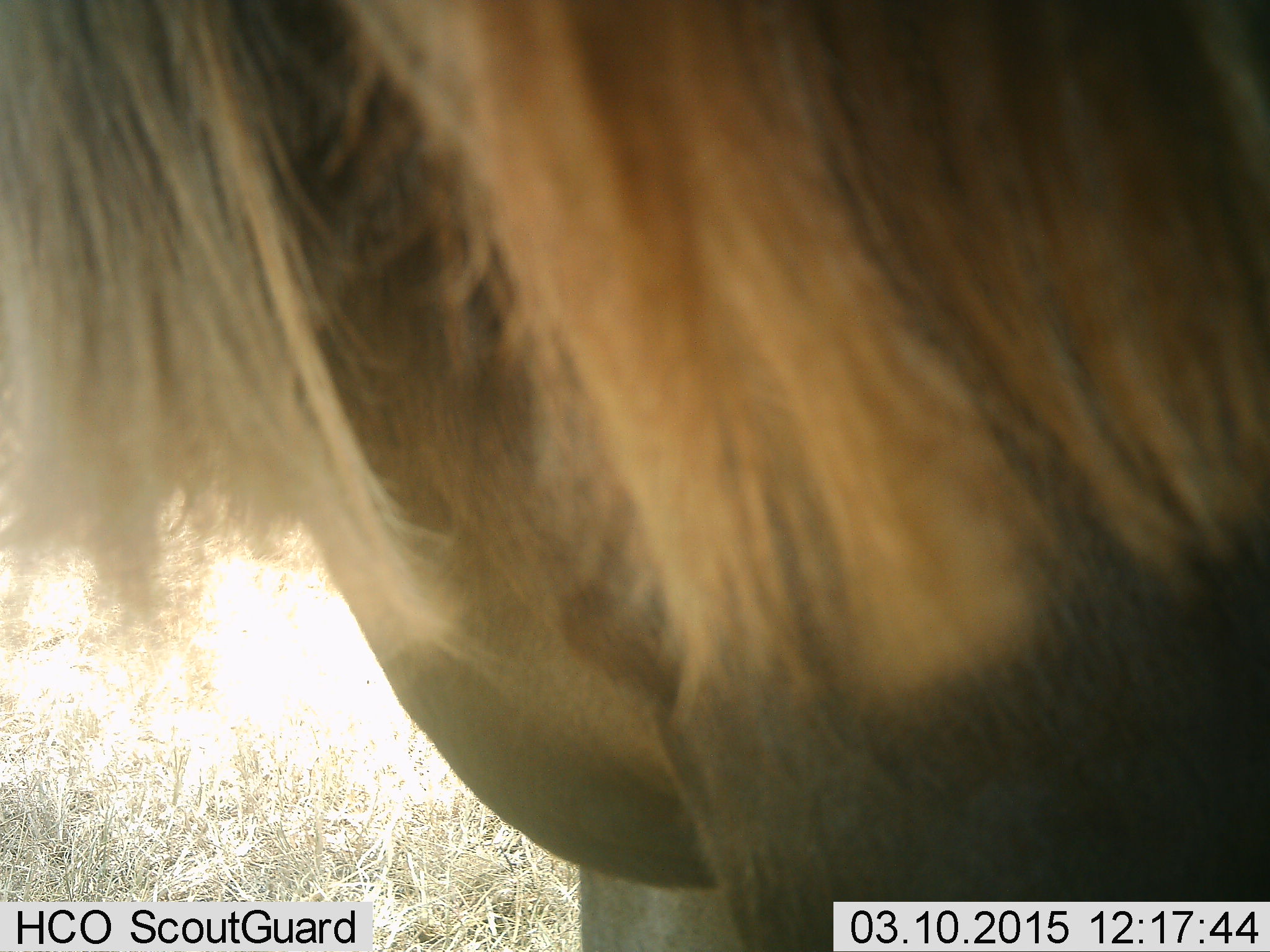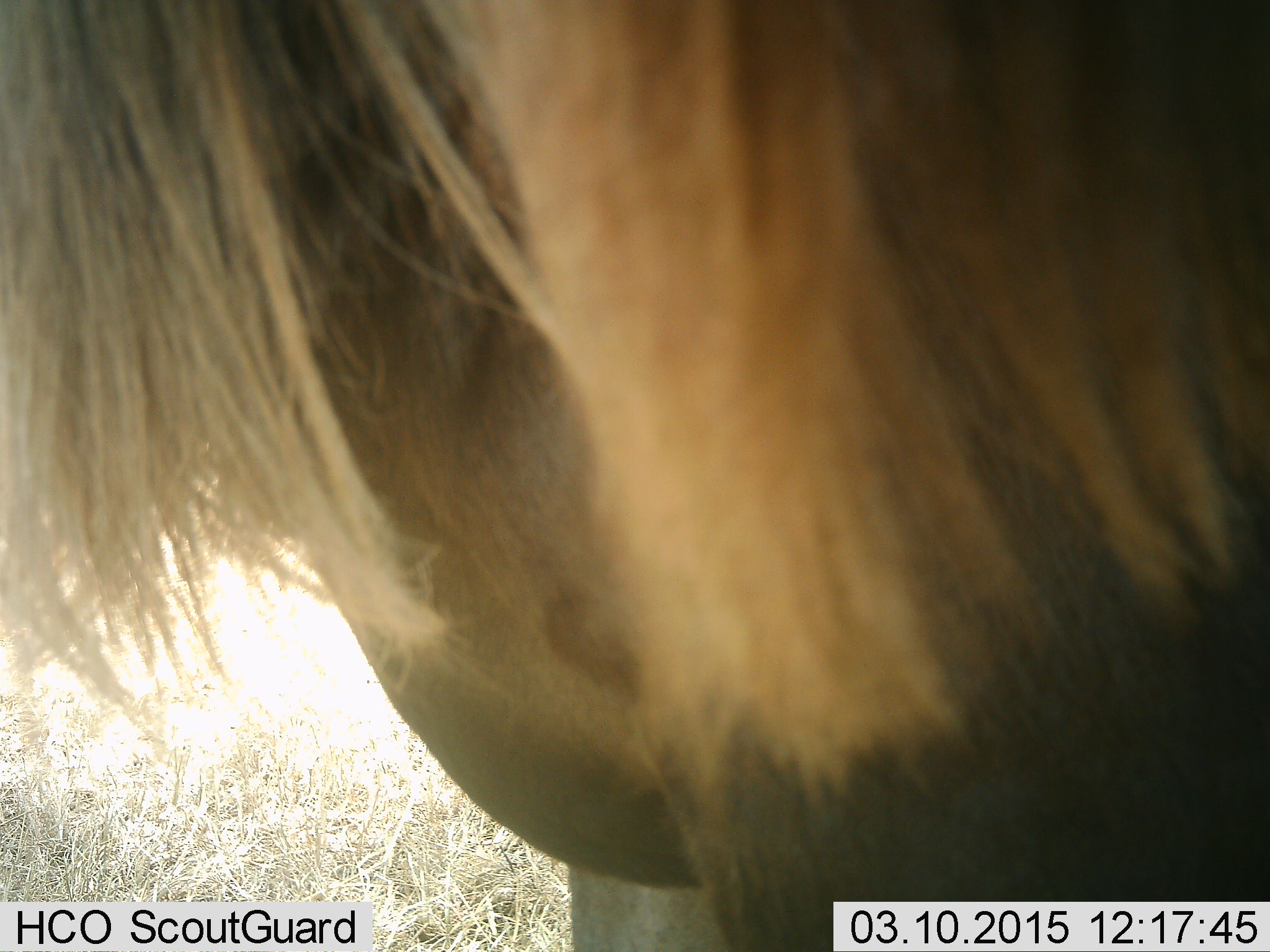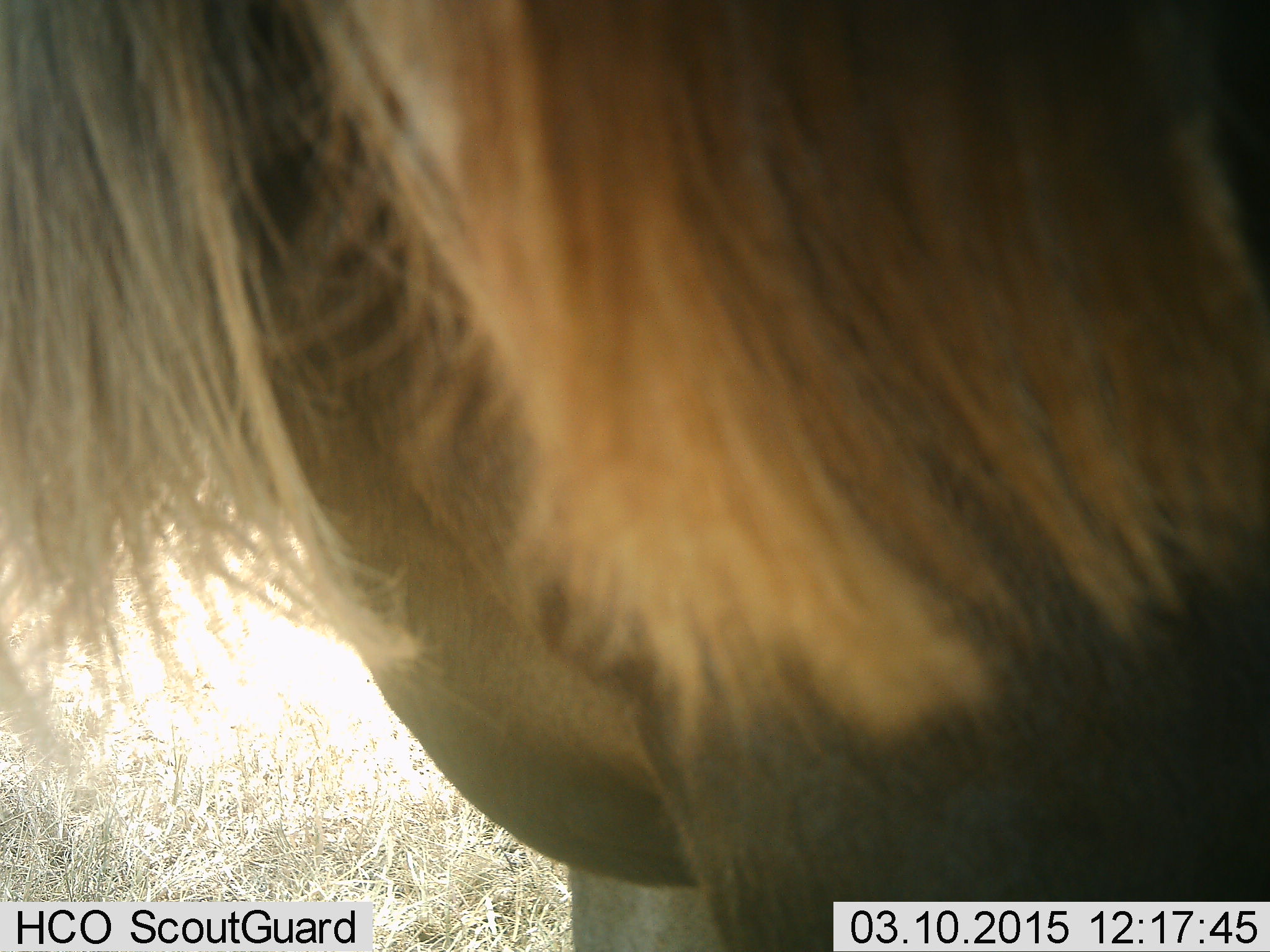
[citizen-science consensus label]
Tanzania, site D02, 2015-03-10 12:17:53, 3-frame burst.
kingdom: Animalia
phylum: Chordata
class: Mammalia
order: Artiodactyla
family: Bovidae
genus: Connochaetes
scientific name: Connochaetes taurinus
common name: blue wildebeest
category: wildebeest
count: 1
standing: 100%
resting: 10%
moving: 0%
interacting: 0%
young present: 0%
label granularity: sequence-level